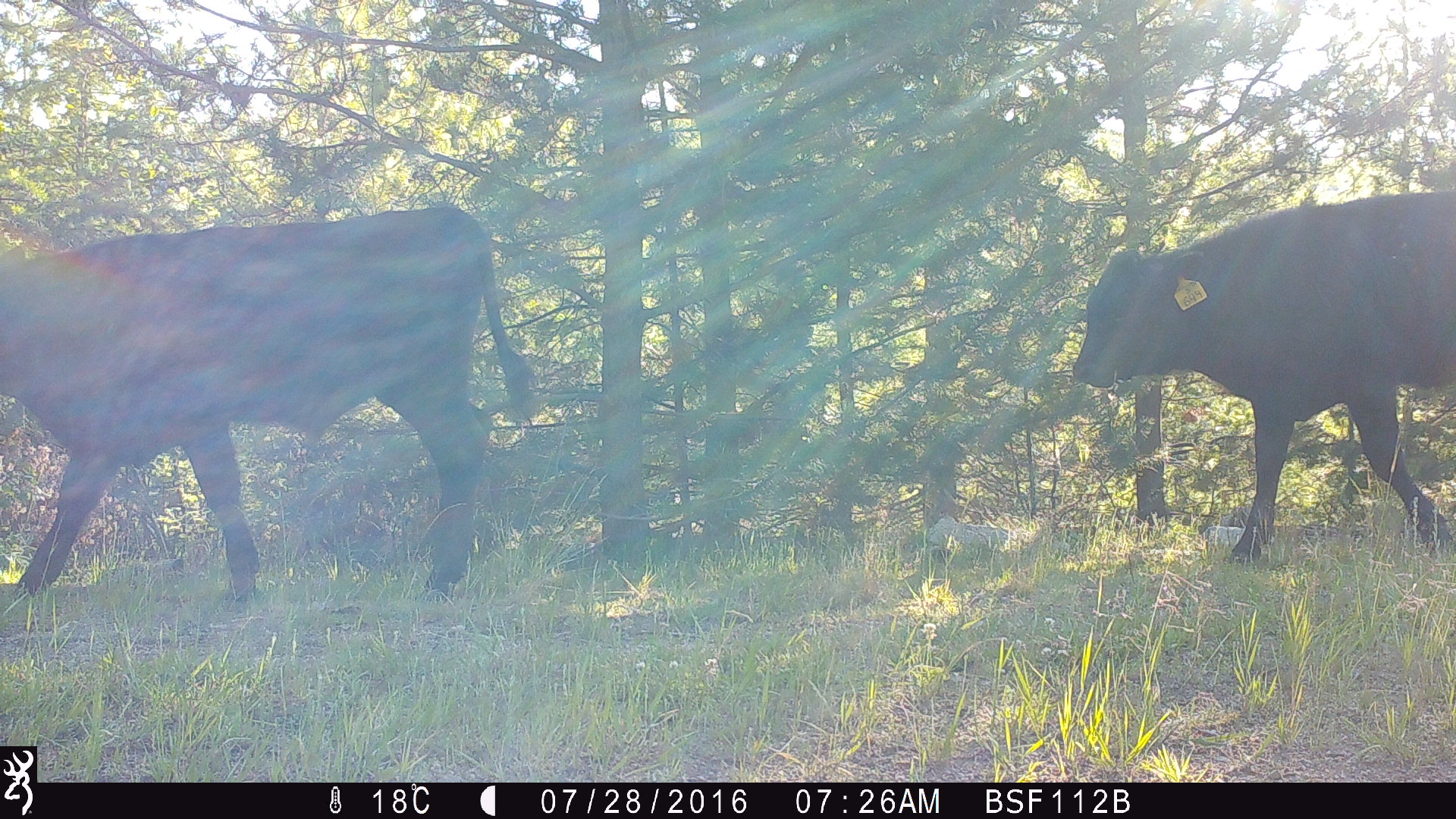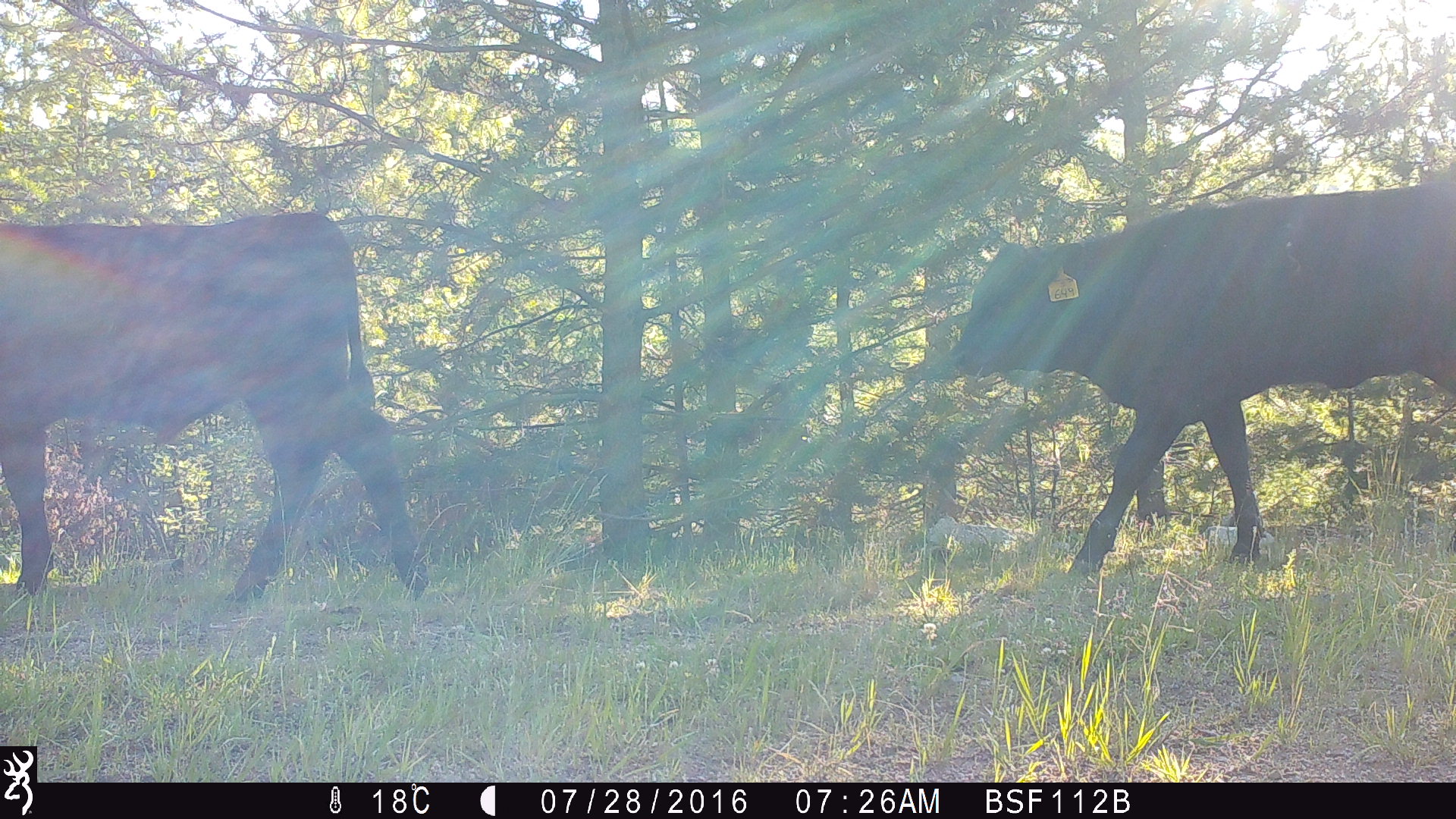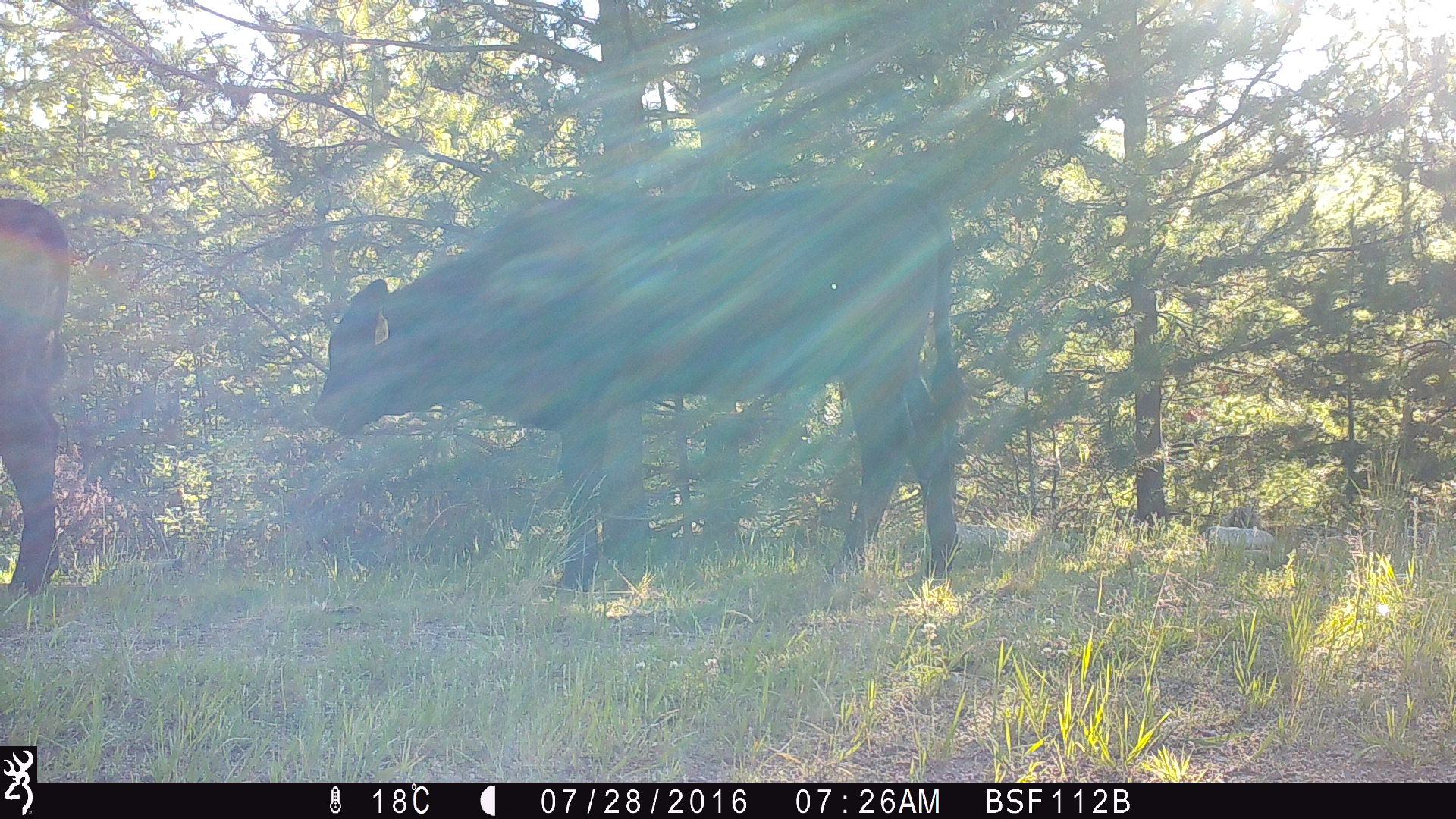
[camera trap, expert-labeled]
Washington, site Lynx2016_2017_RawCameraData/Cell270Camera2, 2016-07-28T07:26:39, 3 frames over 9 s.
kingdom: Animalia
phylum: Chordata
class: Mammalia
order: Artiodactyla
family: Bovidae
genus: Bos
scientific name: Bos taurus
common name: domestic cattle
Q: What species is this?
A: Domestic cattle (Bos taurus).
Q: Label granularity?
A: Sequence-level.